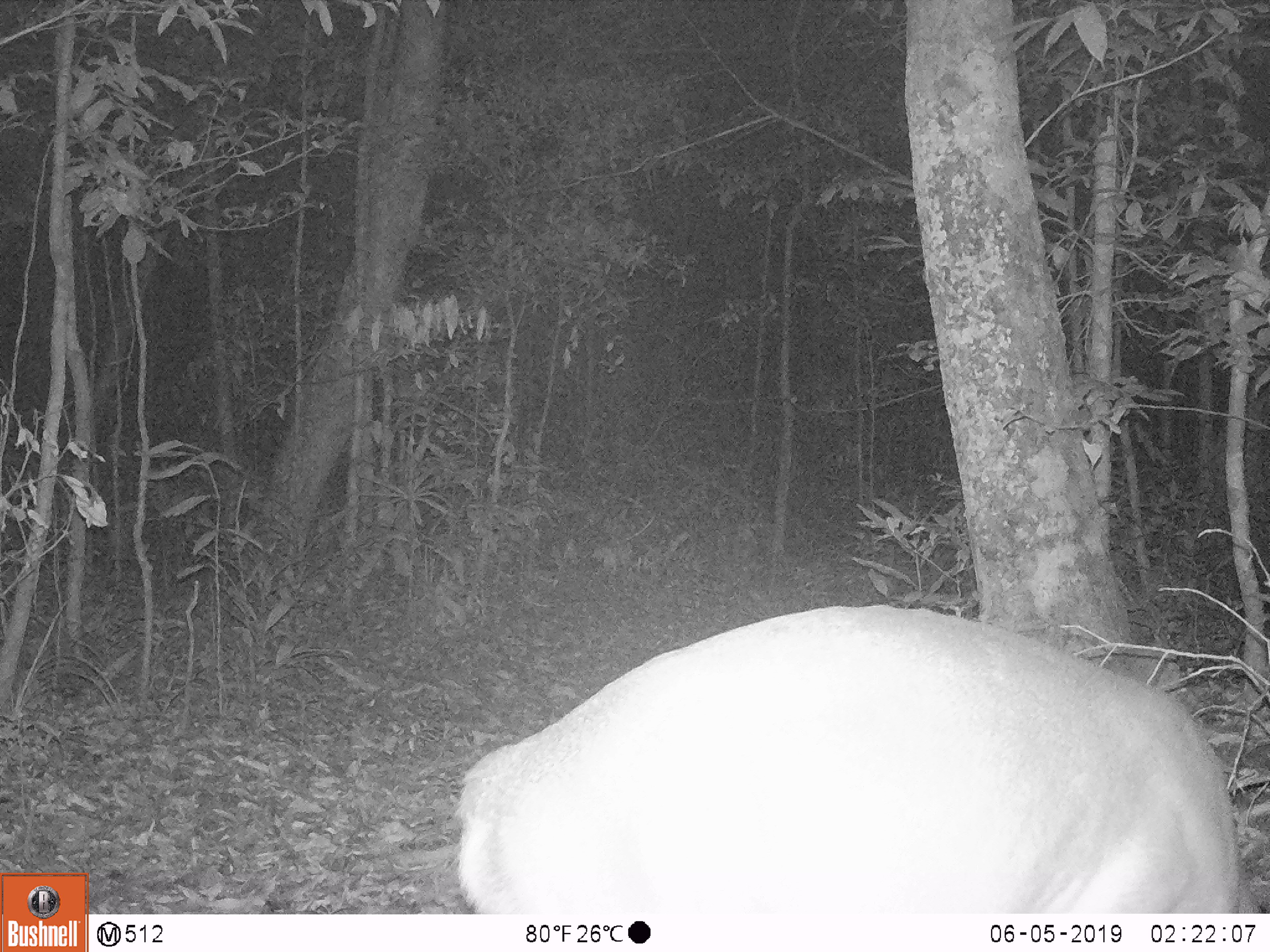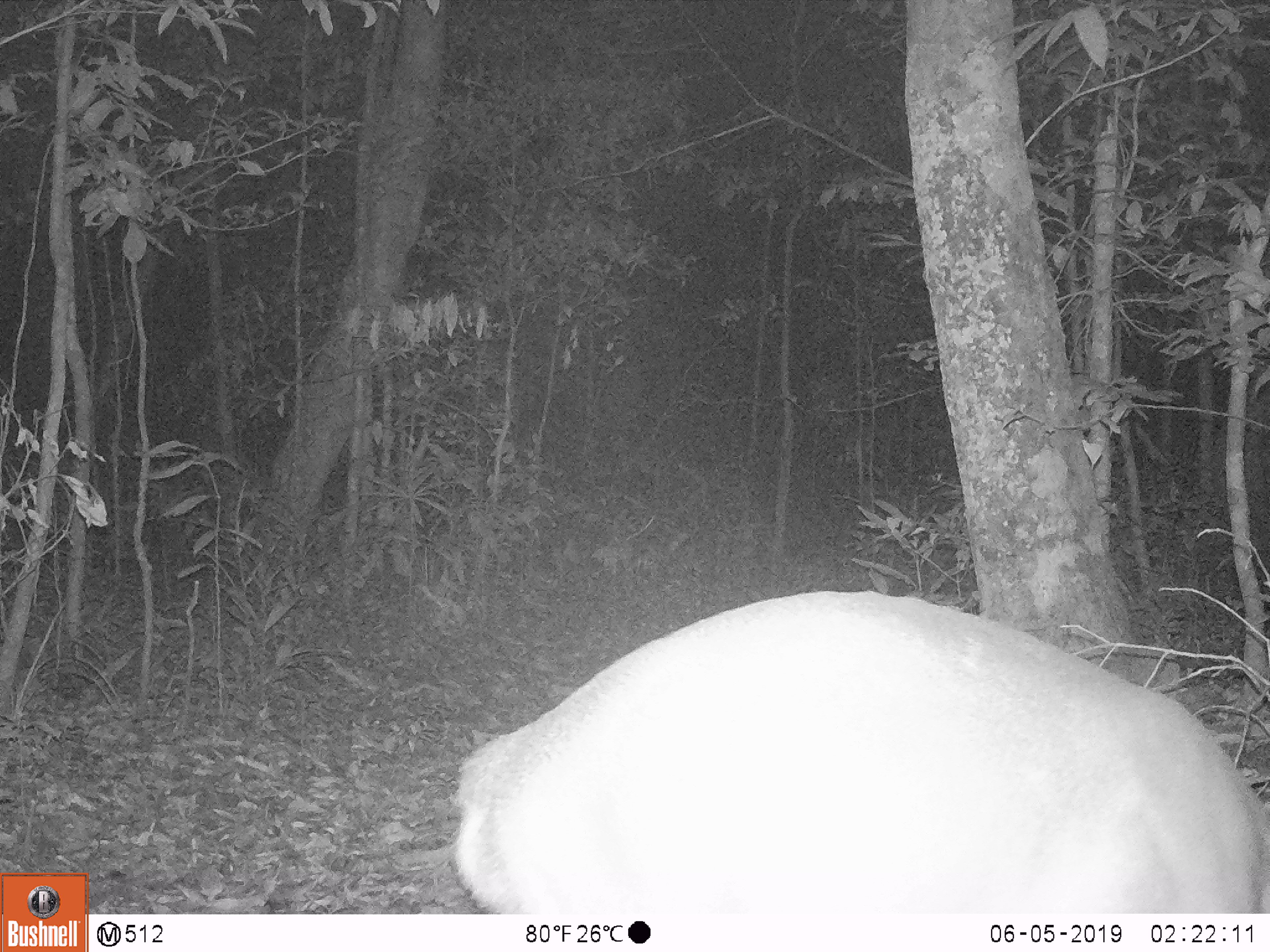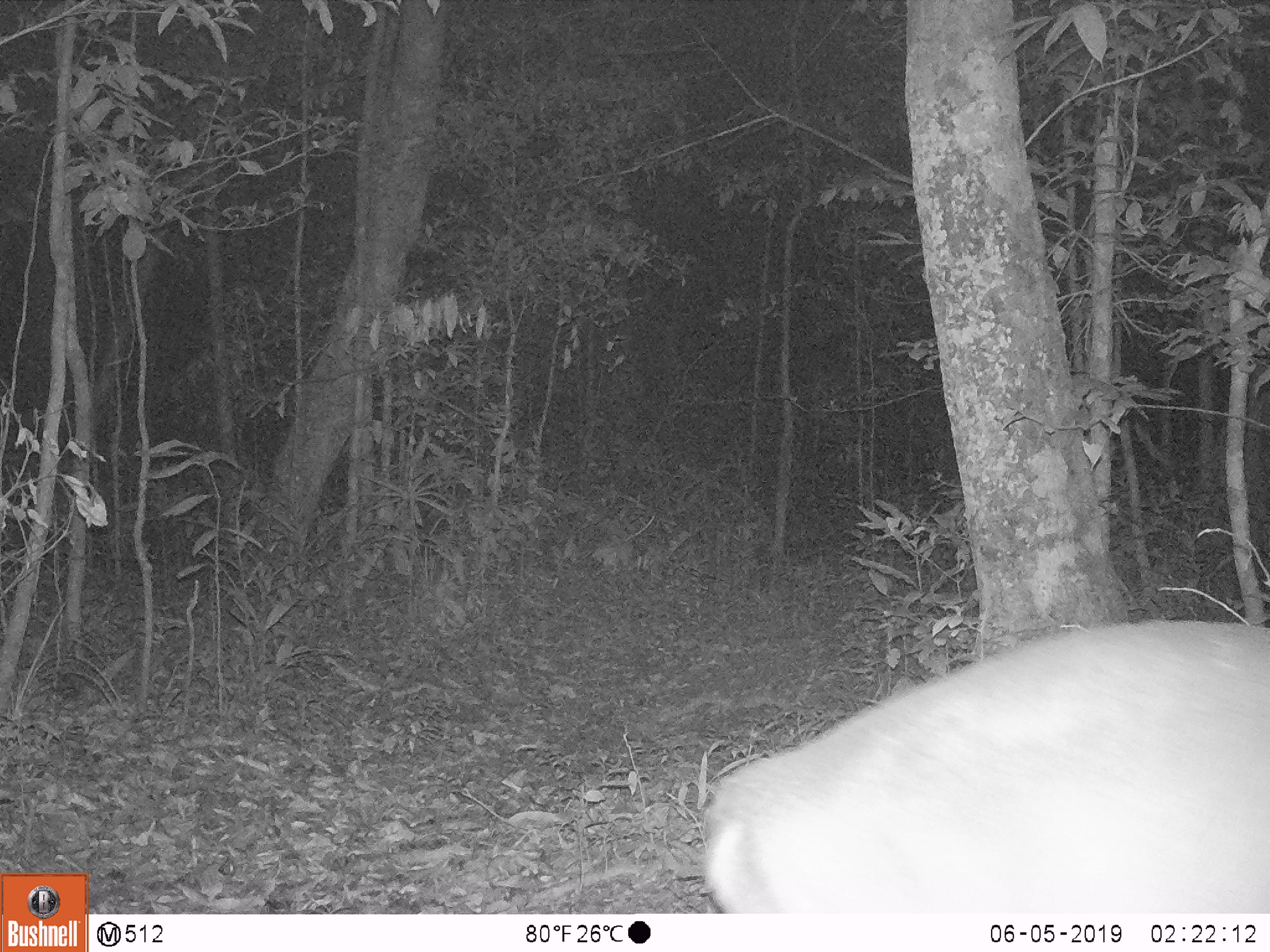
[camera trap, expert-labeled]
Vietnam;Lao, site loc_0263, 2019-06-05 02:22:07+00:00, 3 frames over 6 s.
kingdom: Animalia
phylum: Chordata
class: Mammalia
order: Artiodactyla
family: Cervidae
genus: Muntiacus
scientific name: Muntiacus vuquangensis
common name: large-antlered muntjac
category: large antlered muntjac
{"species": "large antlered muntjac (large-antlered muntjac) (Muntiacus vuquangensis)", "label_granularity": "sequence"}